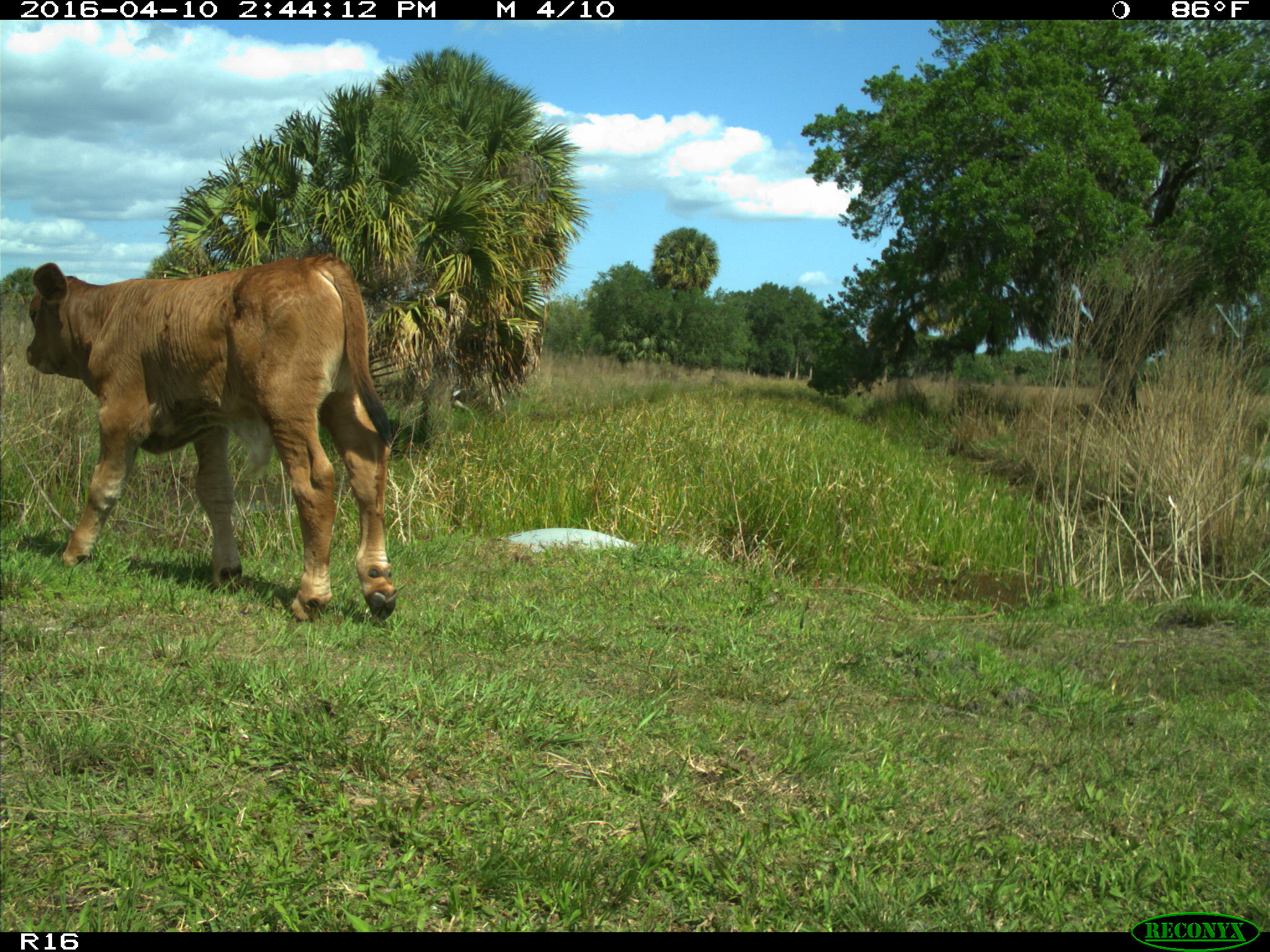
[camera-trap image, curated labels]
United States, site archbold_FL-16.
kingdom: Animalia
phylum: Chordata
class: Mammalia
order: Artiodactyla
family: Bovidae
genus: Bos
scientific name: Bos taurus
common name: domestic cow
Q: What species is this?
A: Bos taurus (domestic cow).